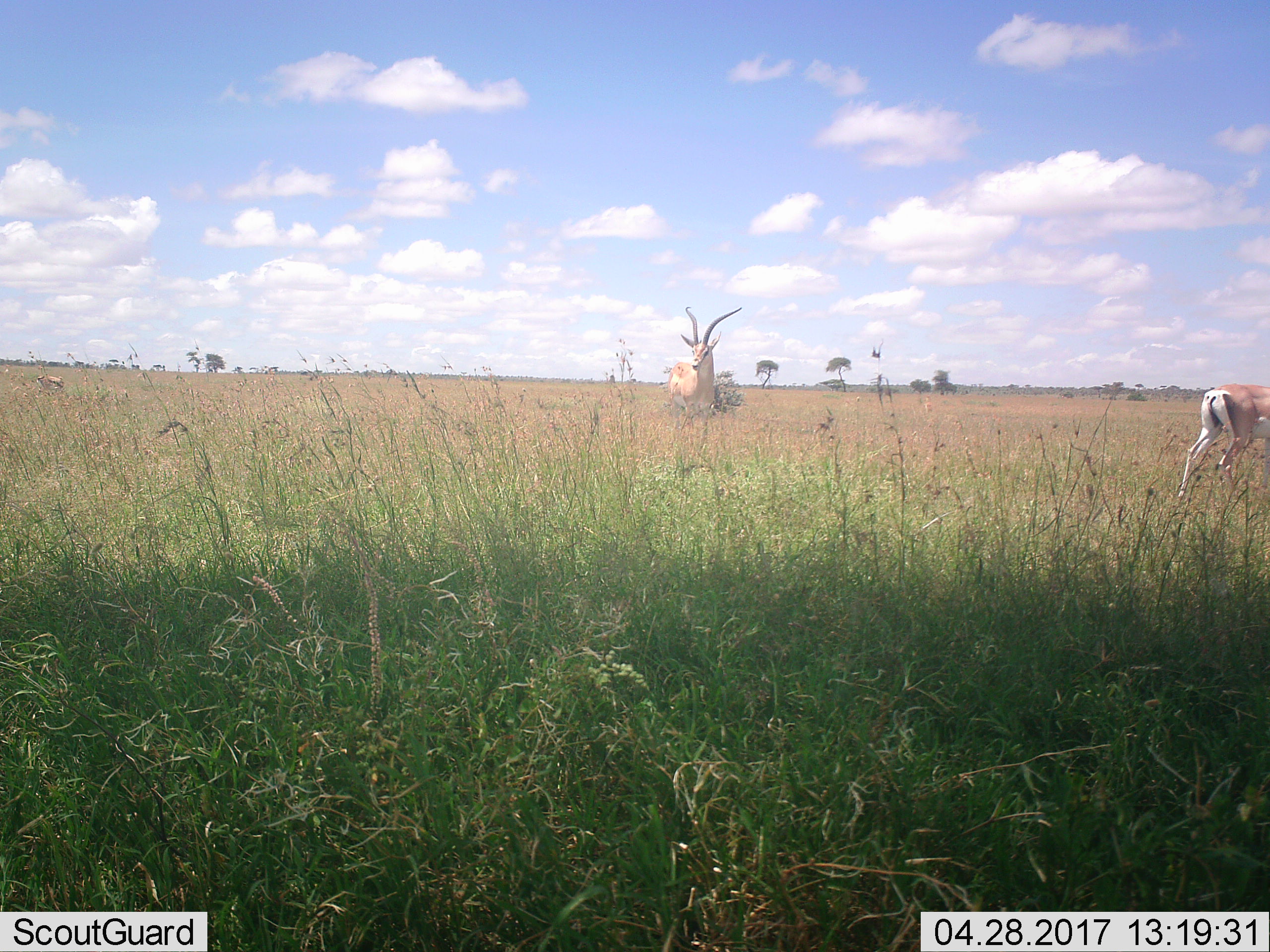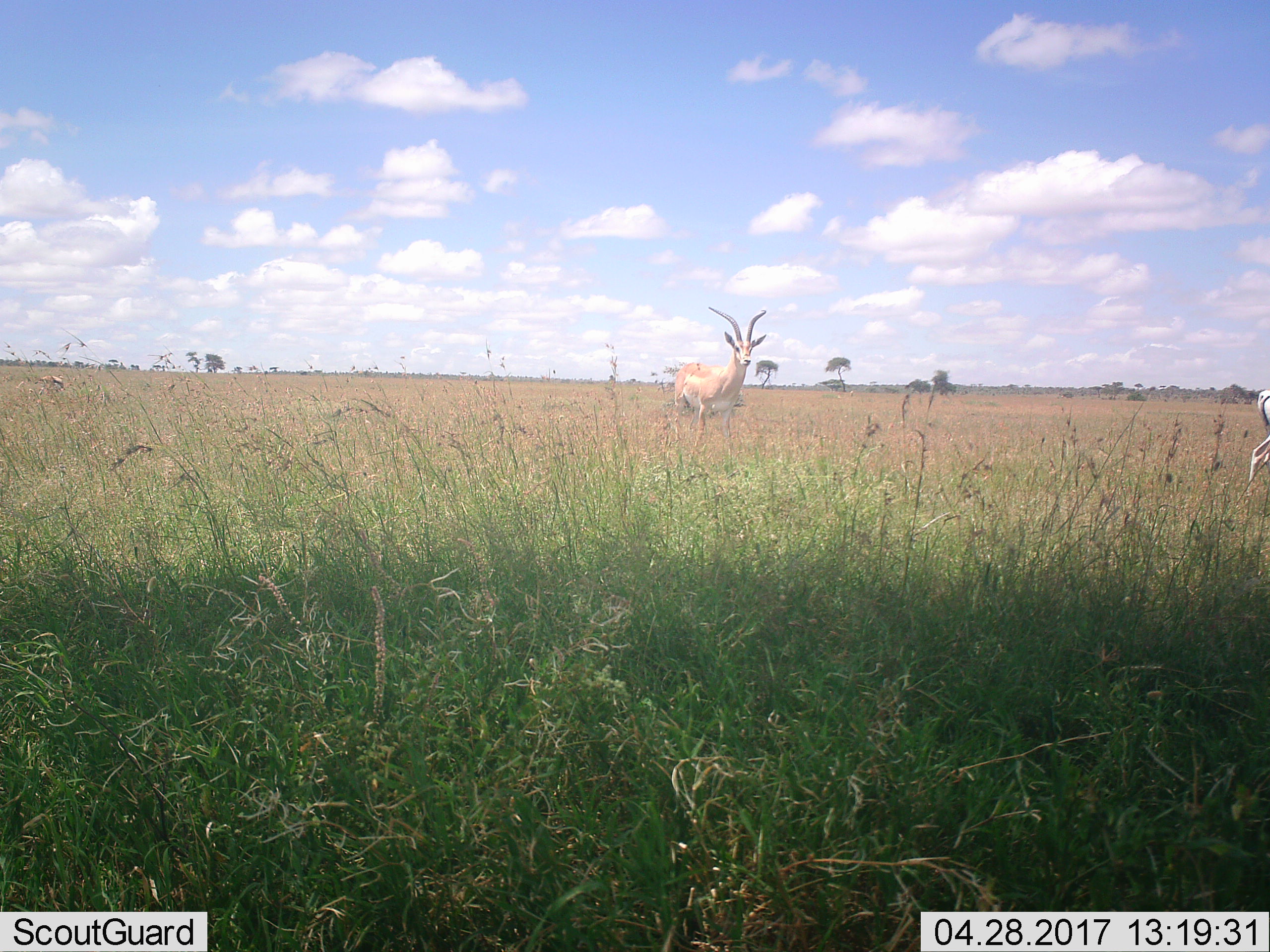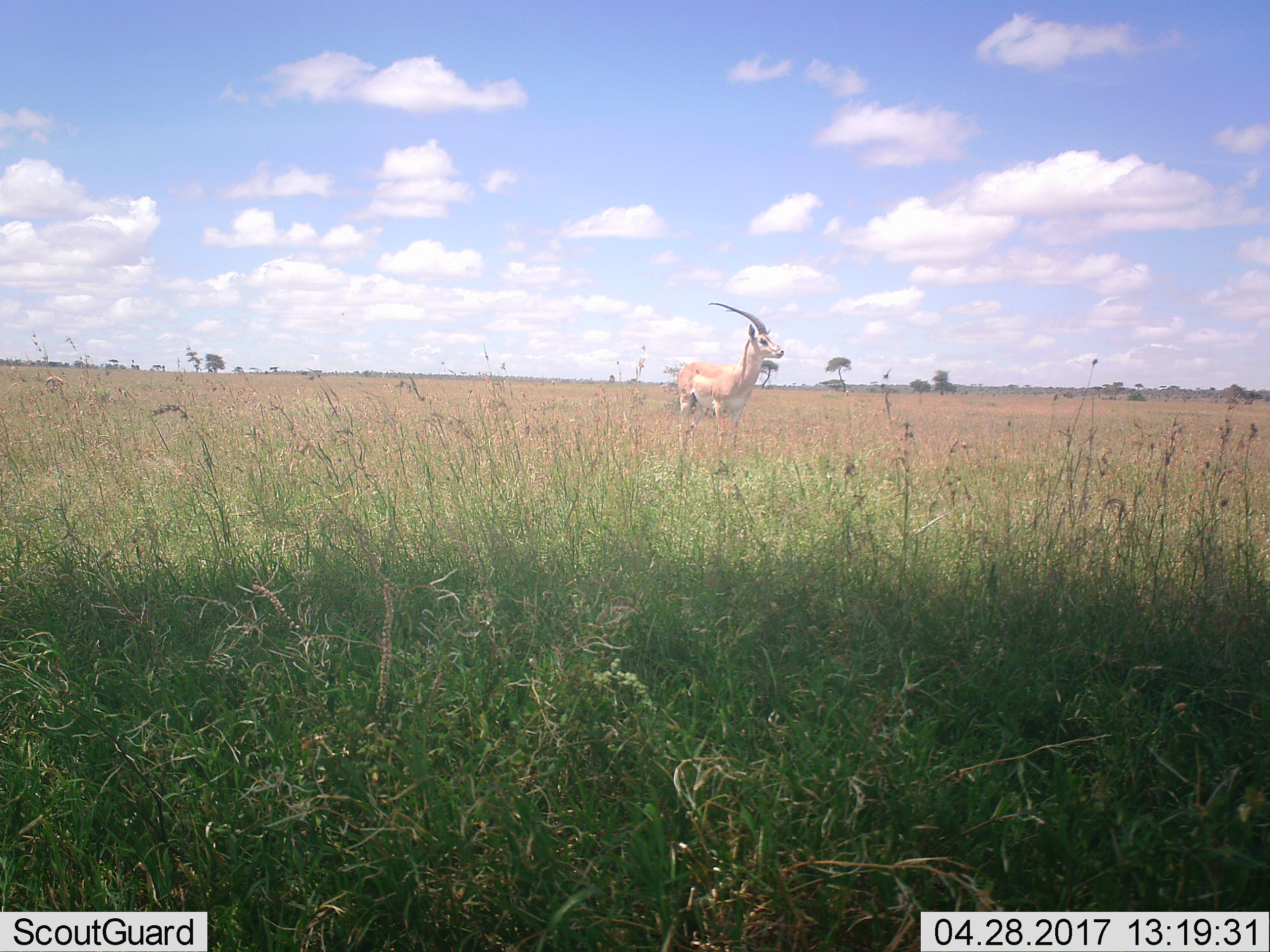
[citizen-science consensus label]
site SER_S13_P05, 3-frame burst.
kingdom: Animalia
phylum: Chordata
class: Mammalia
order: Artiodactyla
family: Bovidae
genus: Nanger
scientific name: Nanger granti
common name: grant's gazelle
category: gazellegrants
Gazellegrants (grant's gazelle) (Nanger granti), count 2. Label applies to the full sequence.